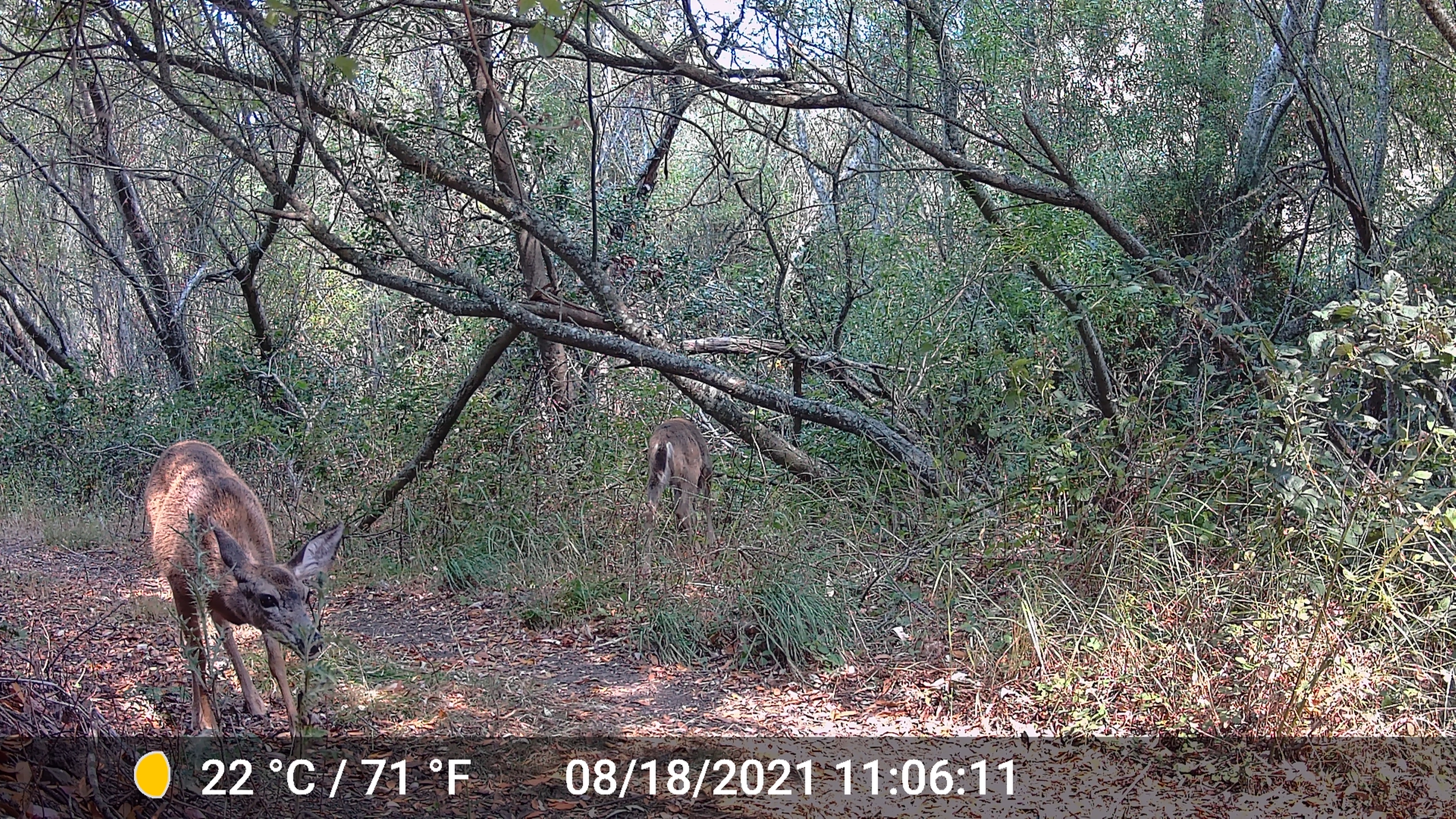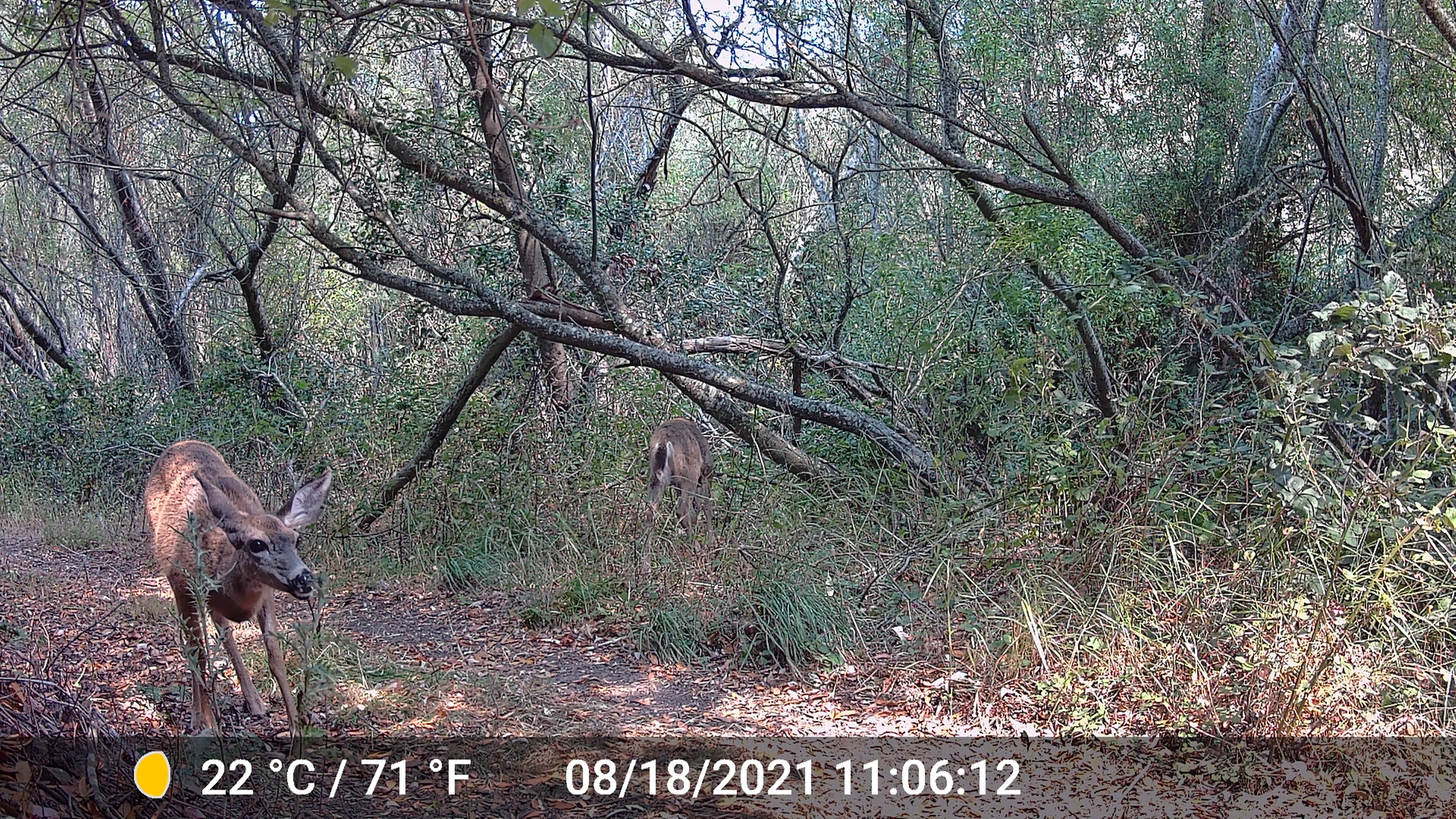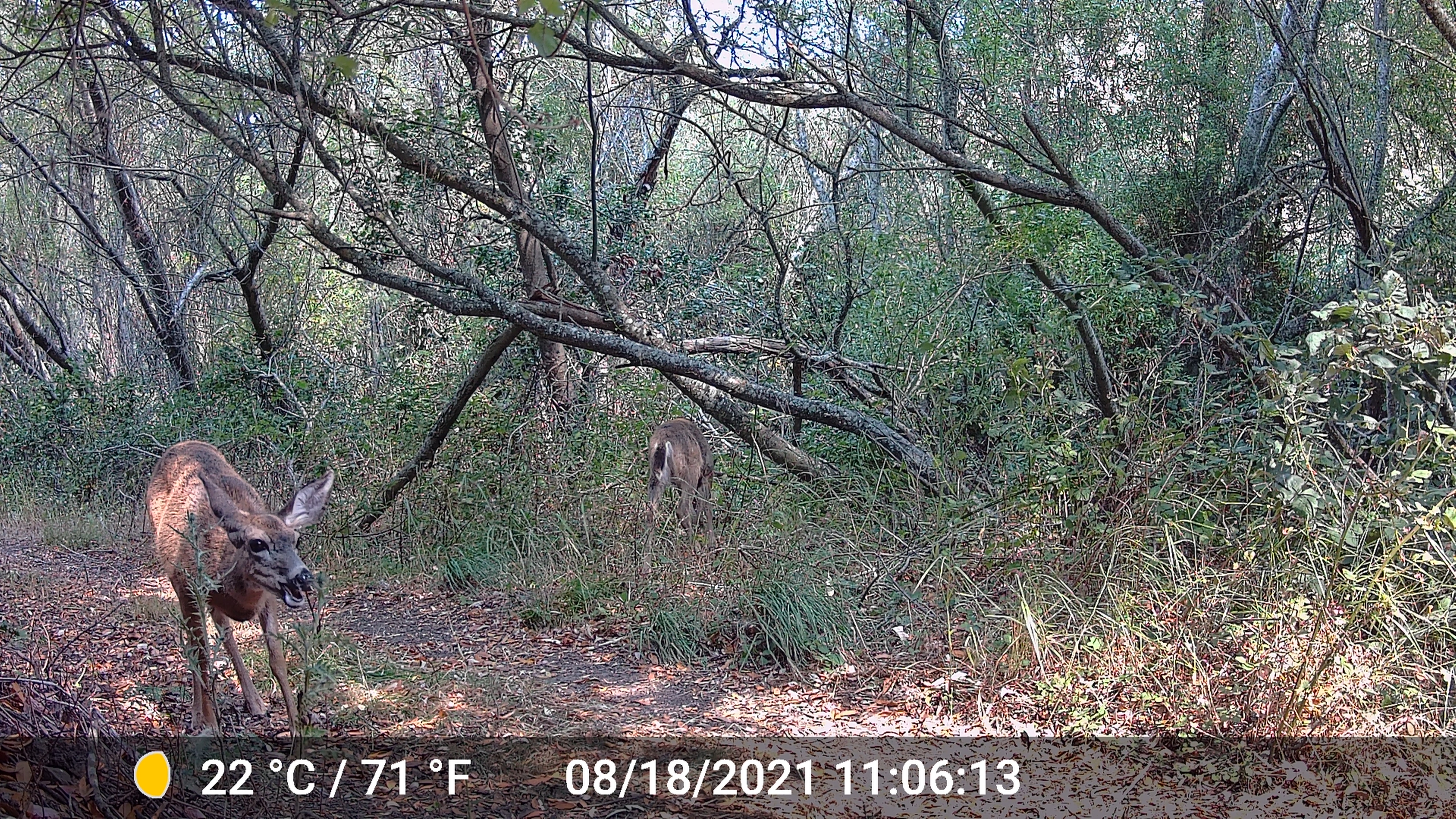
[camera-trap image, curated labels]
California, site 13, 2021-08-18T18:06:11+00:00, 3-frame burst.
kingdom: Animalia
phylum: Chordata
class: Mammalia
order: Artiodactyla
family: Cervidae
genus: Odocoileus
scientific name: Odocoileus hemionus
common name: mule deer